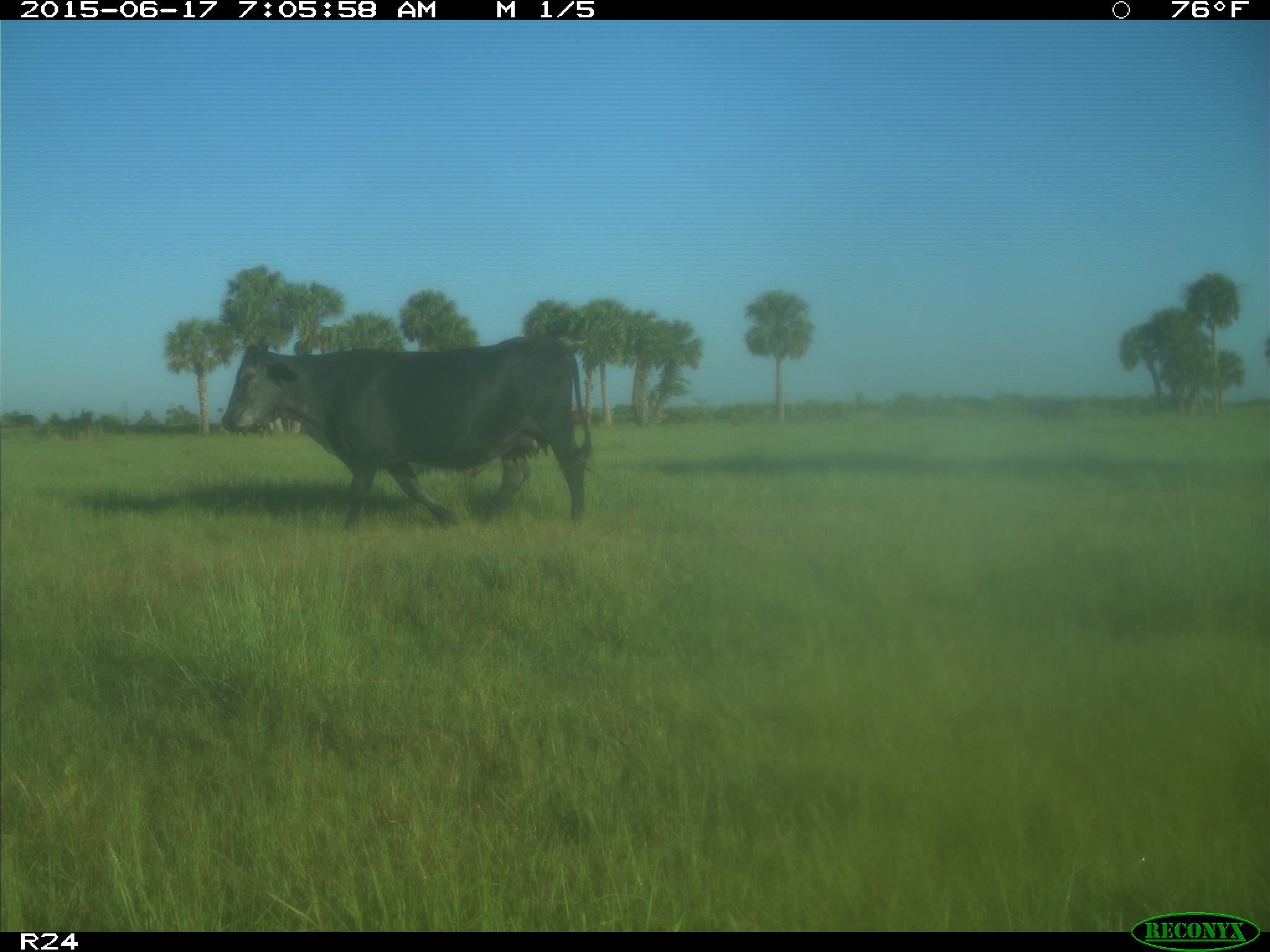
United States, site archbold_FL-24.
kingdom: Animalia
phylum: Chordata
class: Mammalia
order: Artiodactyla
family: Bovidae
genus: Bos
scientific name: Bos taurus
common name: domestic cow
Bos taurus (domestic cow).